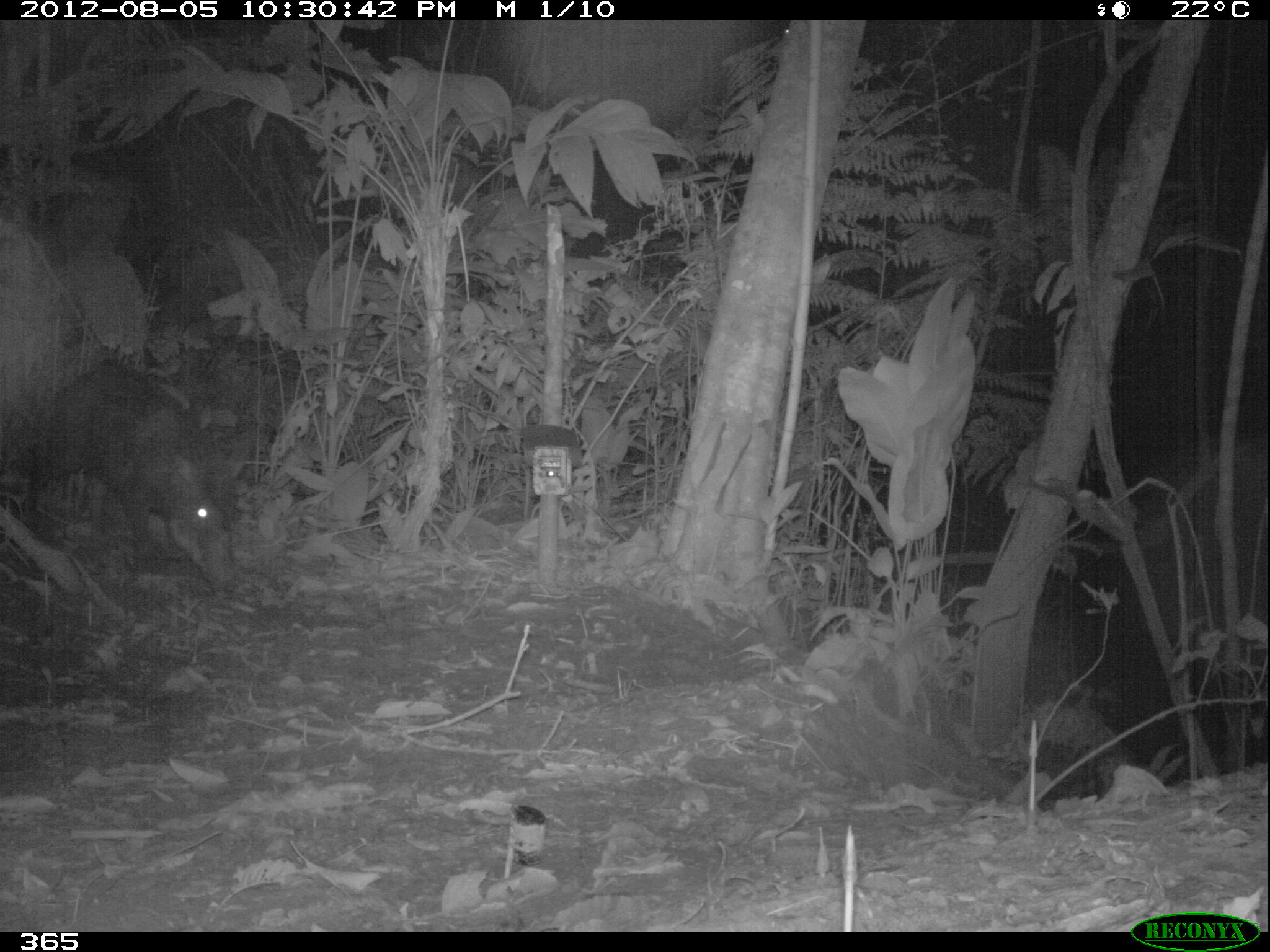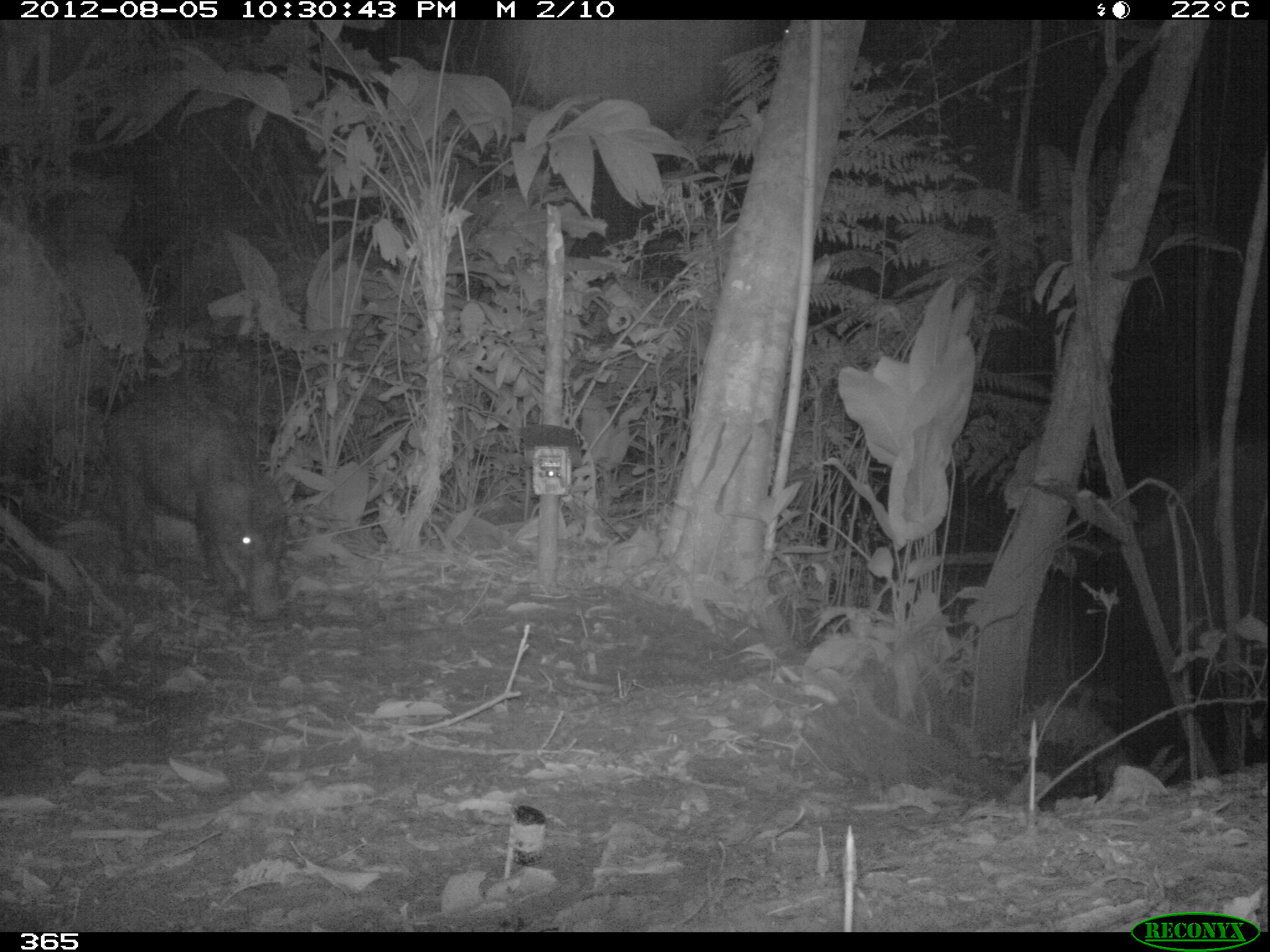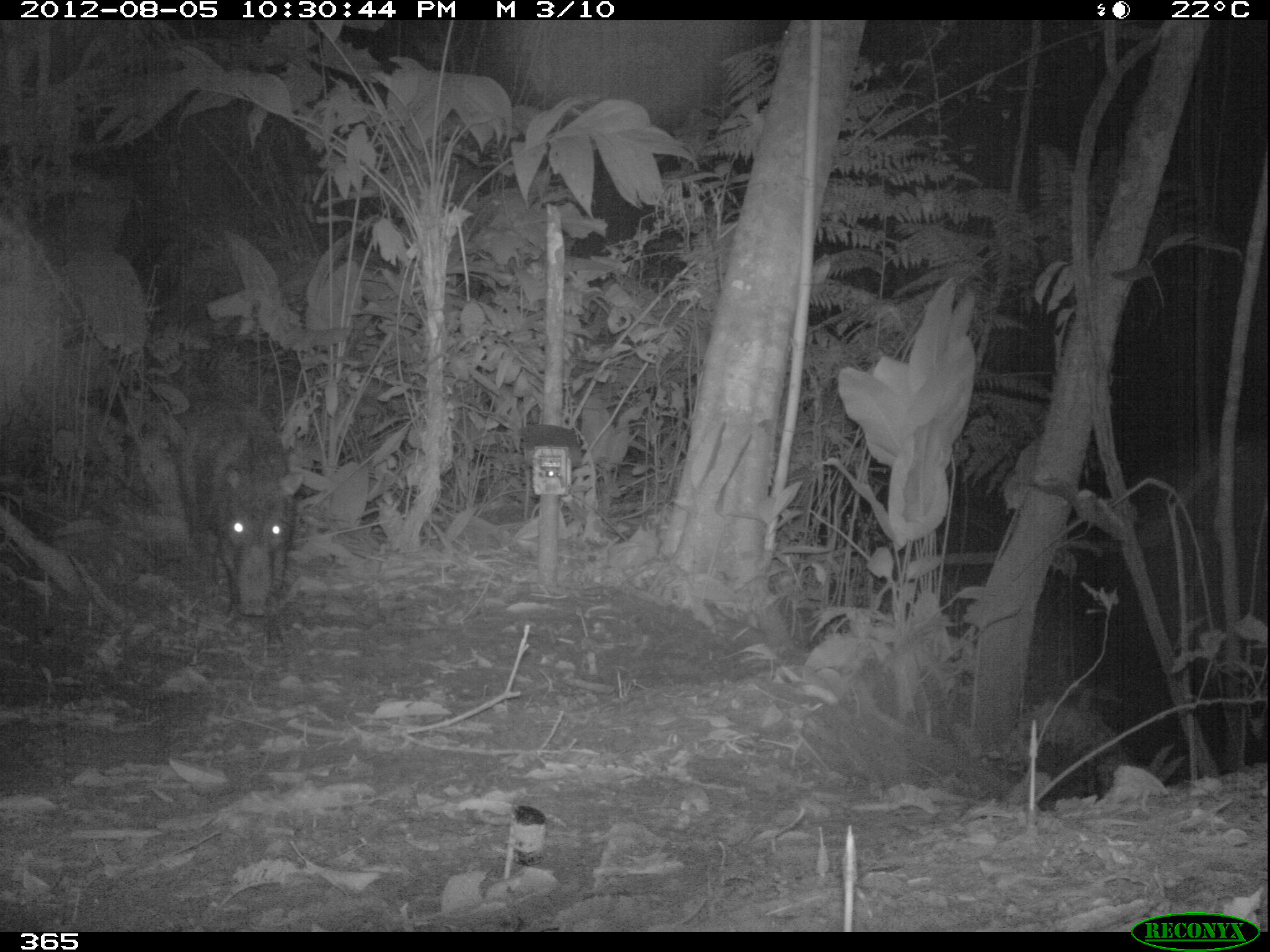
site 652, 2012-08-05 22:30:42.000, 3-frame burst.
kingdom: Animalia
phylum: Chordata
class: Mammalia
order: Artiodactyla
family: Tayassuidae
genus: Tayassu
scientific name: Tayassu pecari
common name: white-lipped peccary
Tayassu pecari (white-lipped peccary).